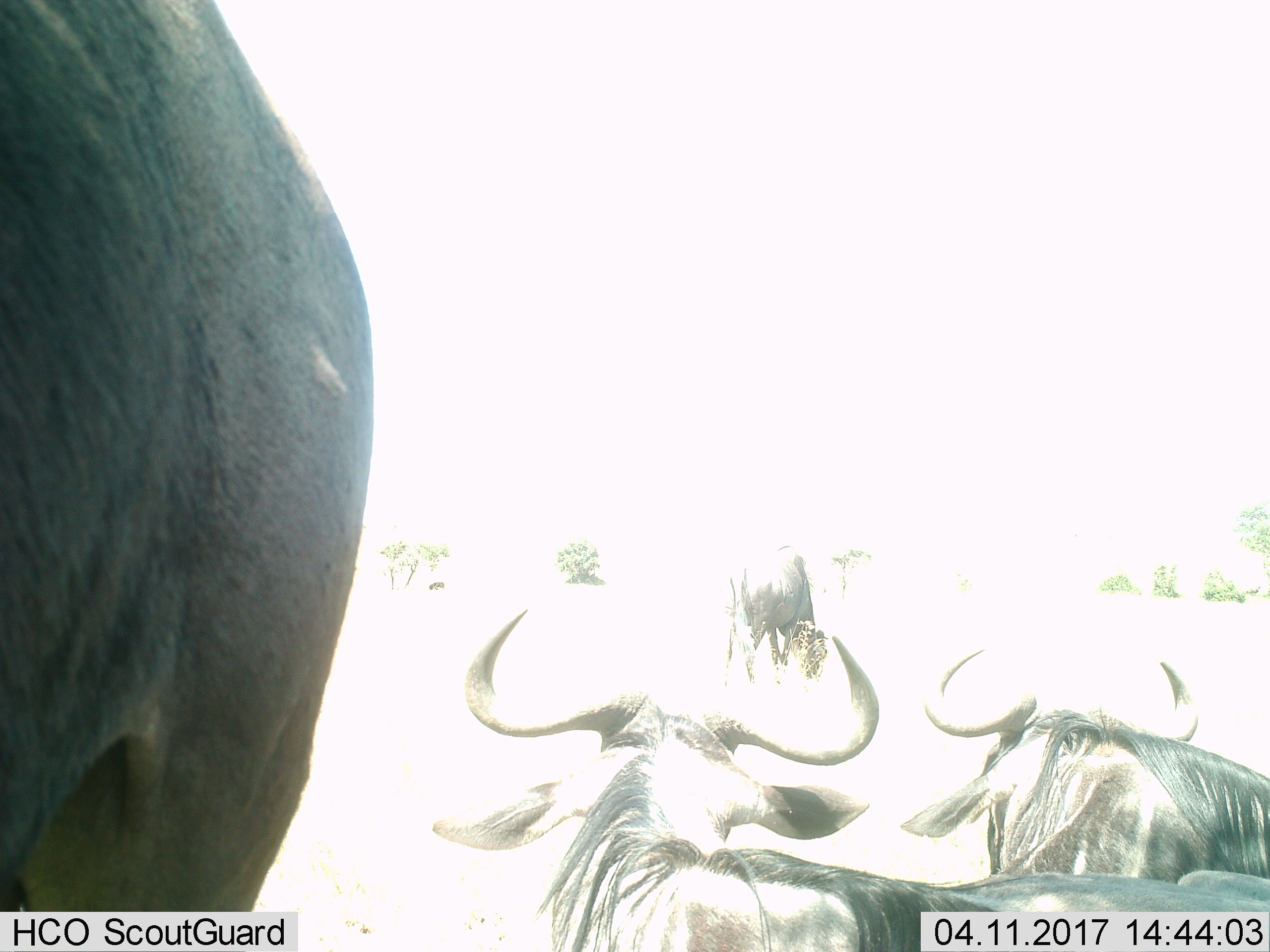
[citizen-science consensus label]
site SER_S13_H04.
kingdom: Animalia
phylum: Chordata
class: Mammalia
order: Artiodactyla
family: Bovidae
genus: Connochaetes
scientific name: Connochaetes taurinus taurinus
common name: blue wildebeest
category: wildebeestblue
Wildebeestblue (blue wildebeest) (Connochaetes taurinus taurinus), count 4. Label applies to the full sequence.